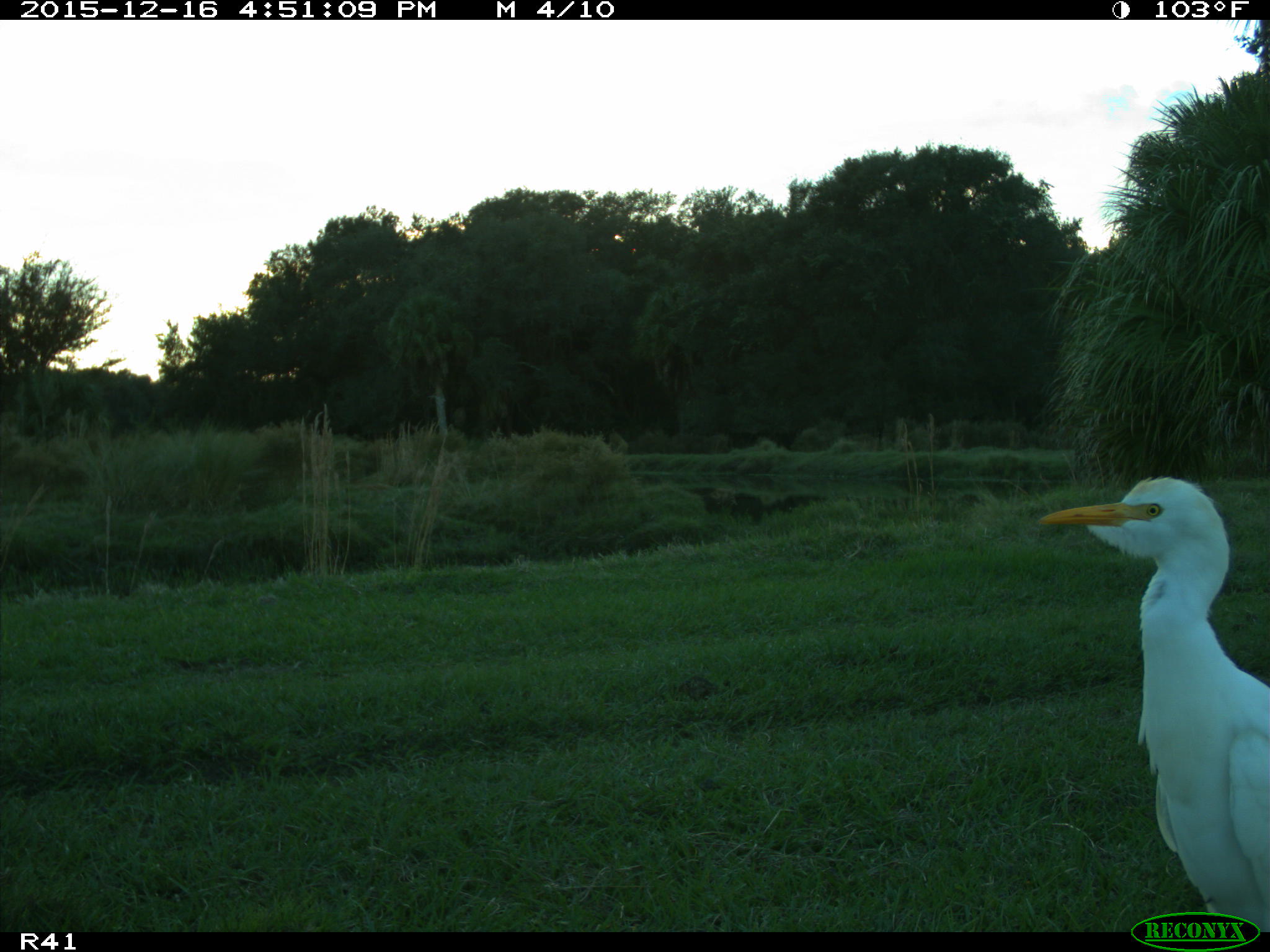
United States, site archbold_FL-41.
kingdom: Animalia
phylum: Chordata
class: Aves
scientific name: Aves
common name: birds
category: unidentified bird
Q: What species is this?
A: Unidentified bird (birds) (Aves).